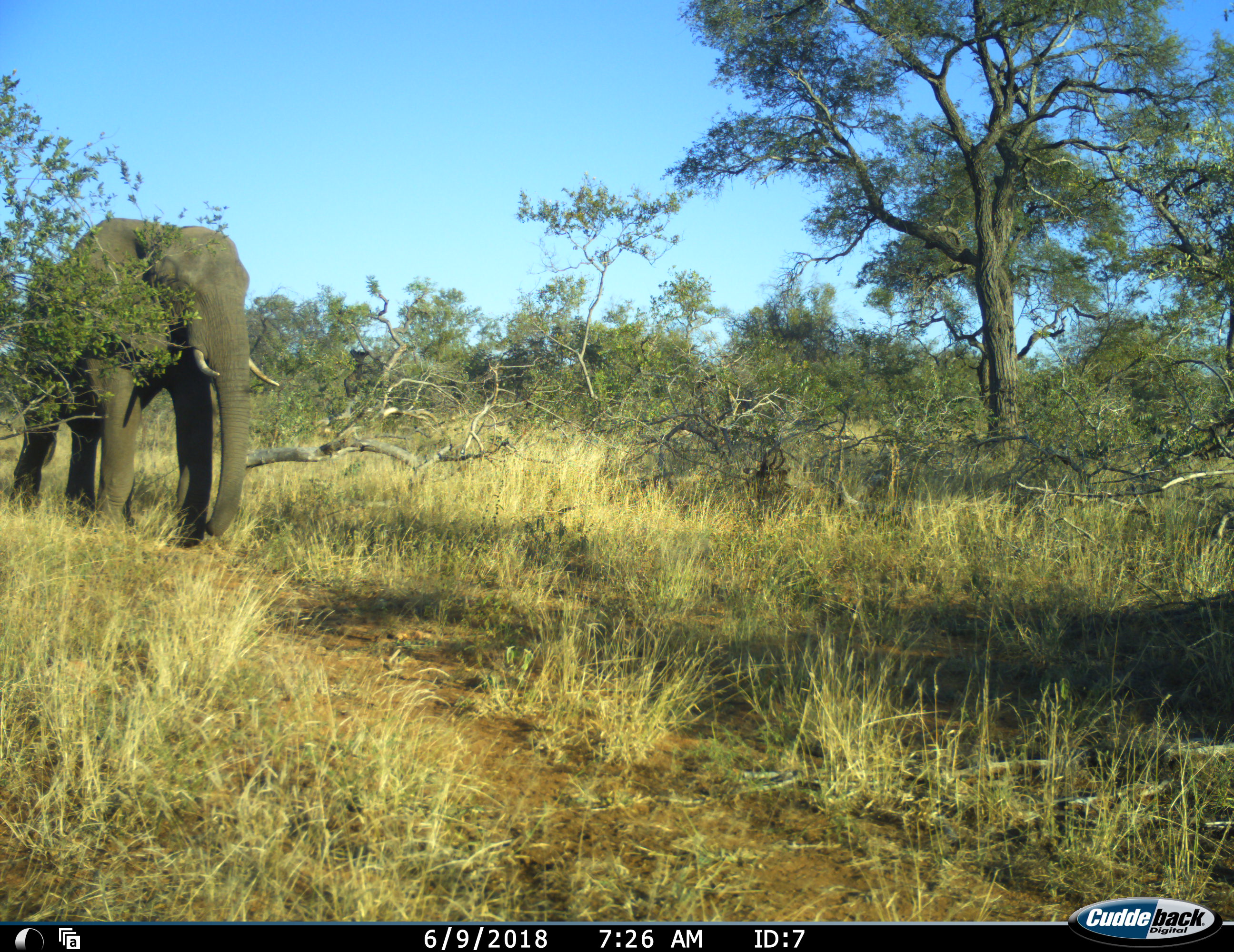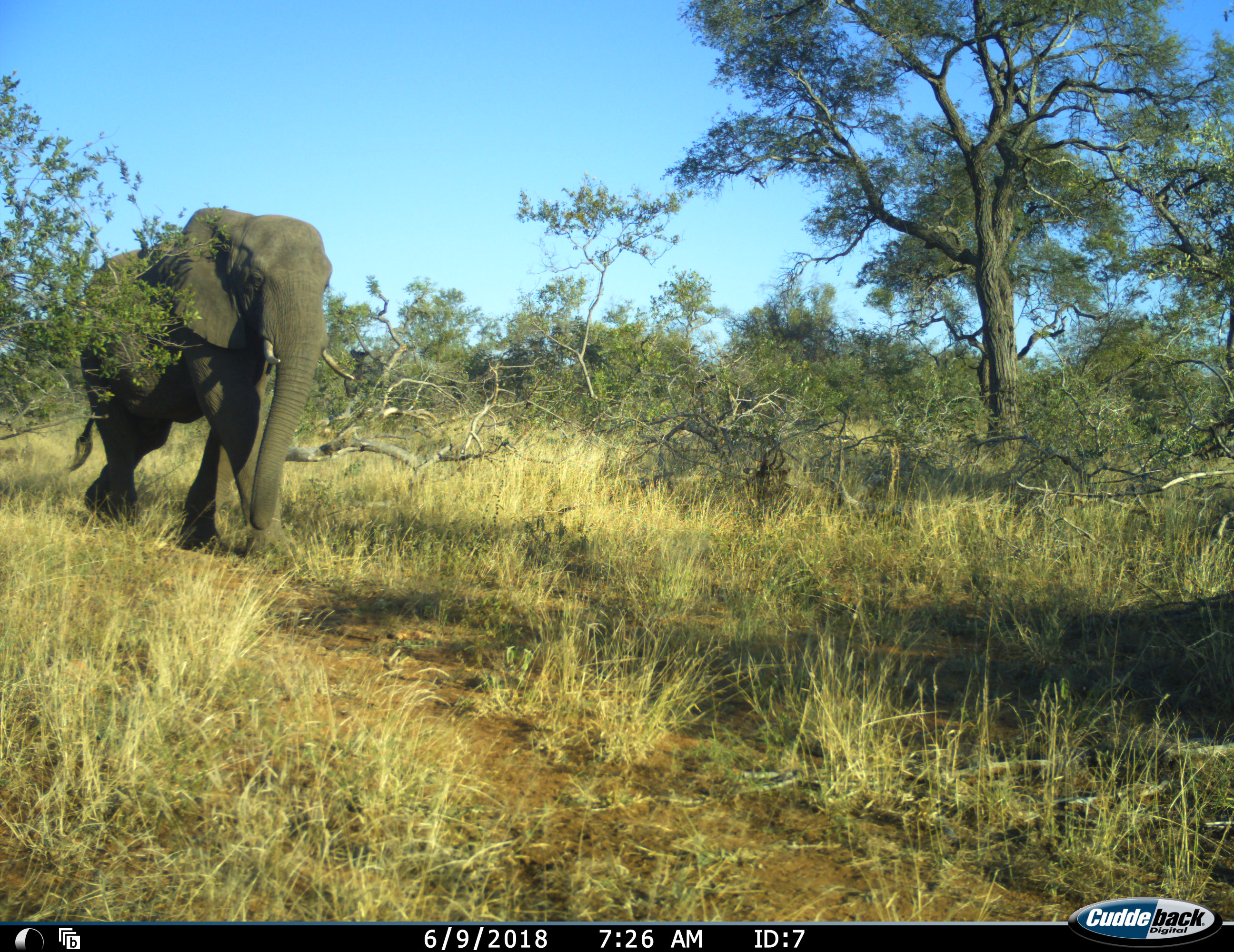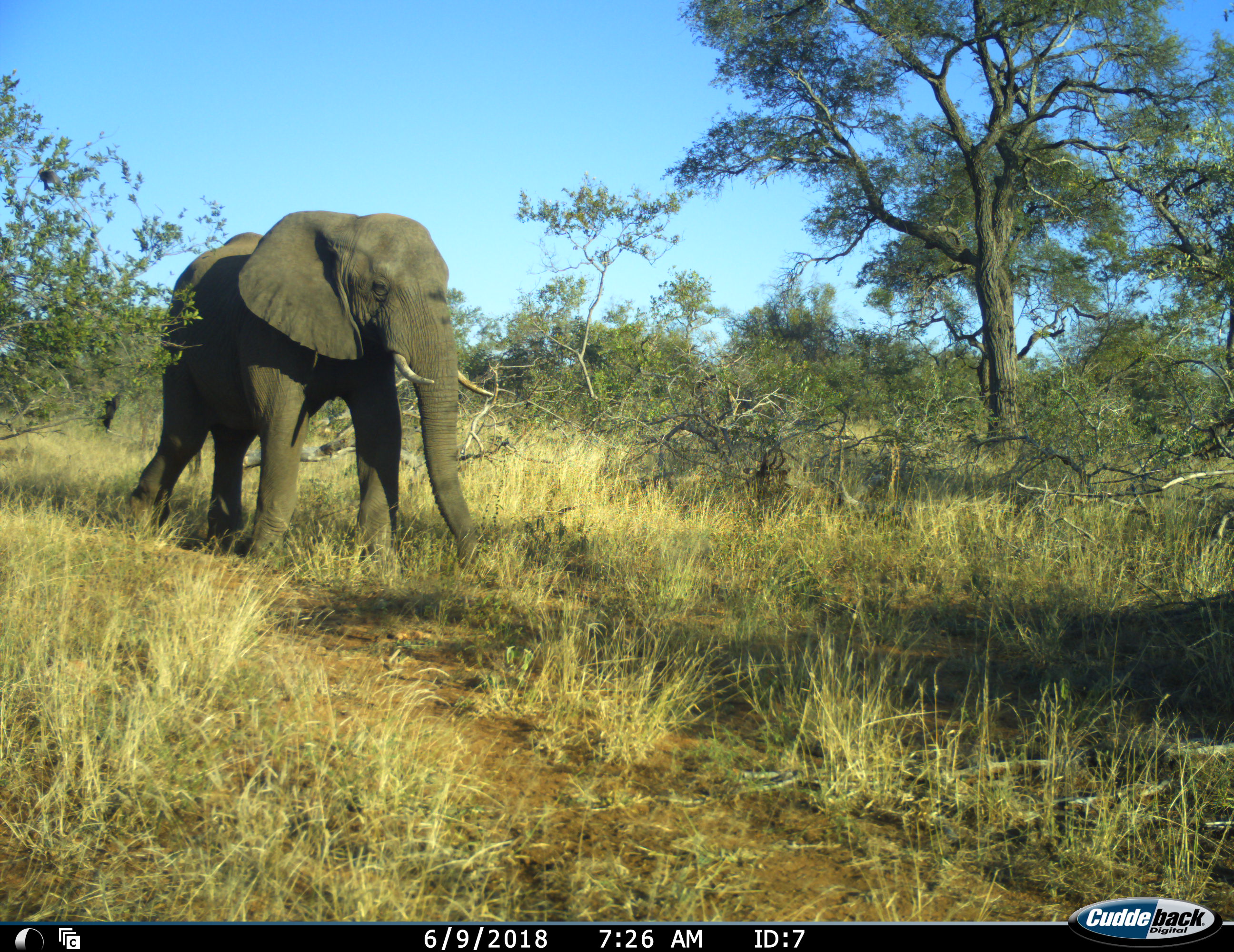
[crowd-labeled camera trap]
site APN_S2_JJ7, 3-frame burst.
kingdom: Animalia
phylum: Chordata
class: Mammalia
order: Proboscidea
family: Elephantidae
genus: Loxodonta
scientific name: Loxodonta africana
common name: african bush elephant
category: elephant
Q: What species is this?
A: Elephant (african bush elephant) (Loxodonta africana).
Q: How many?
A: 1.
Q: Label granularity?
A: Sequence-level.